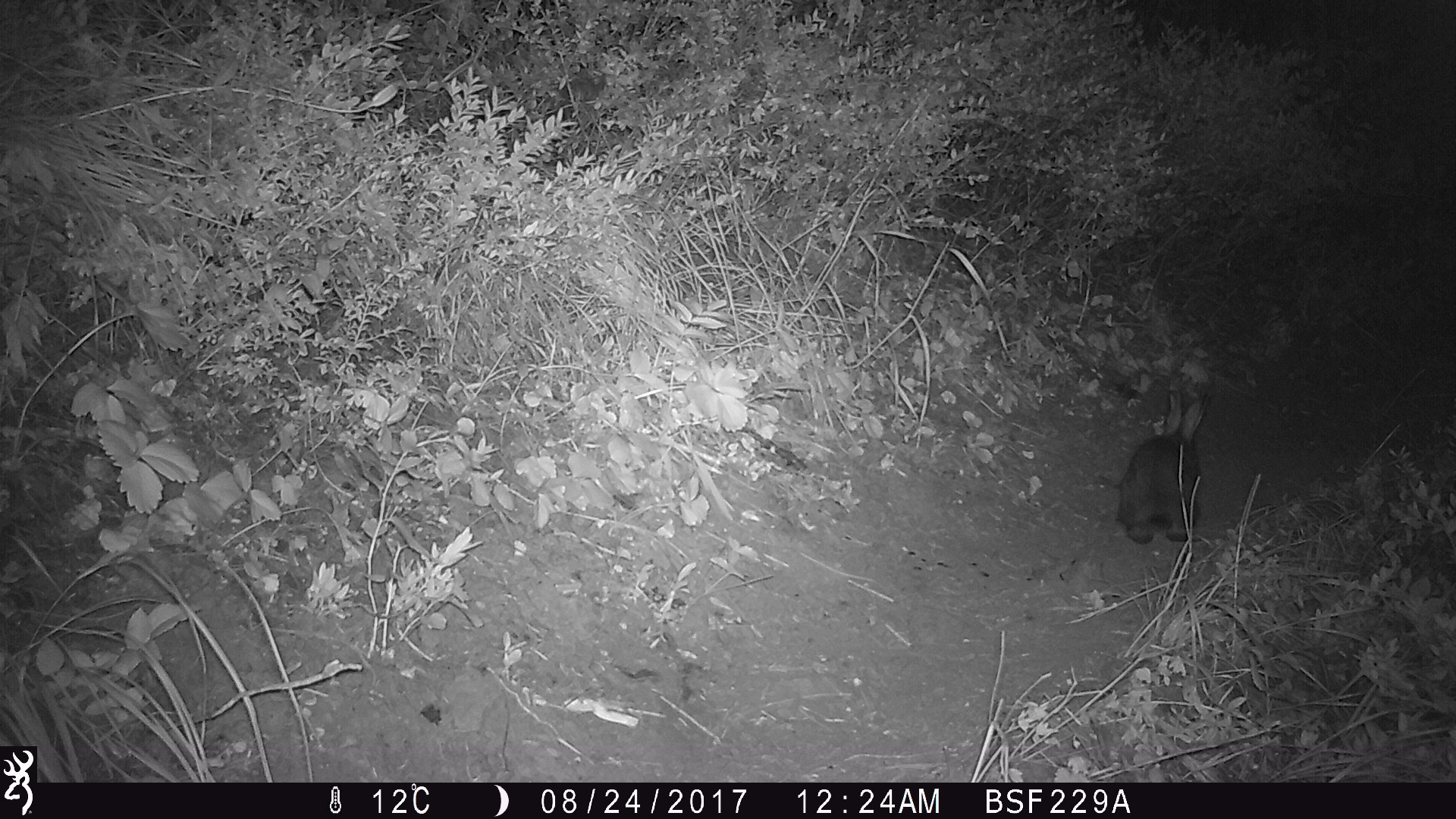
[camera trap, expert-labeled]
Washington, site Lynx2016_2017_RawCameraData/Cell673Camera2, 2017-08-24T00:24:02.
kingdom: Animalia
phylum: Chordata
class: Mammalia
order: Lagomorpha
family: Leporidae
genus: Lepus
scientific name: Lepus americanus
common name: snowshoe hare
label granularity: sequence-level